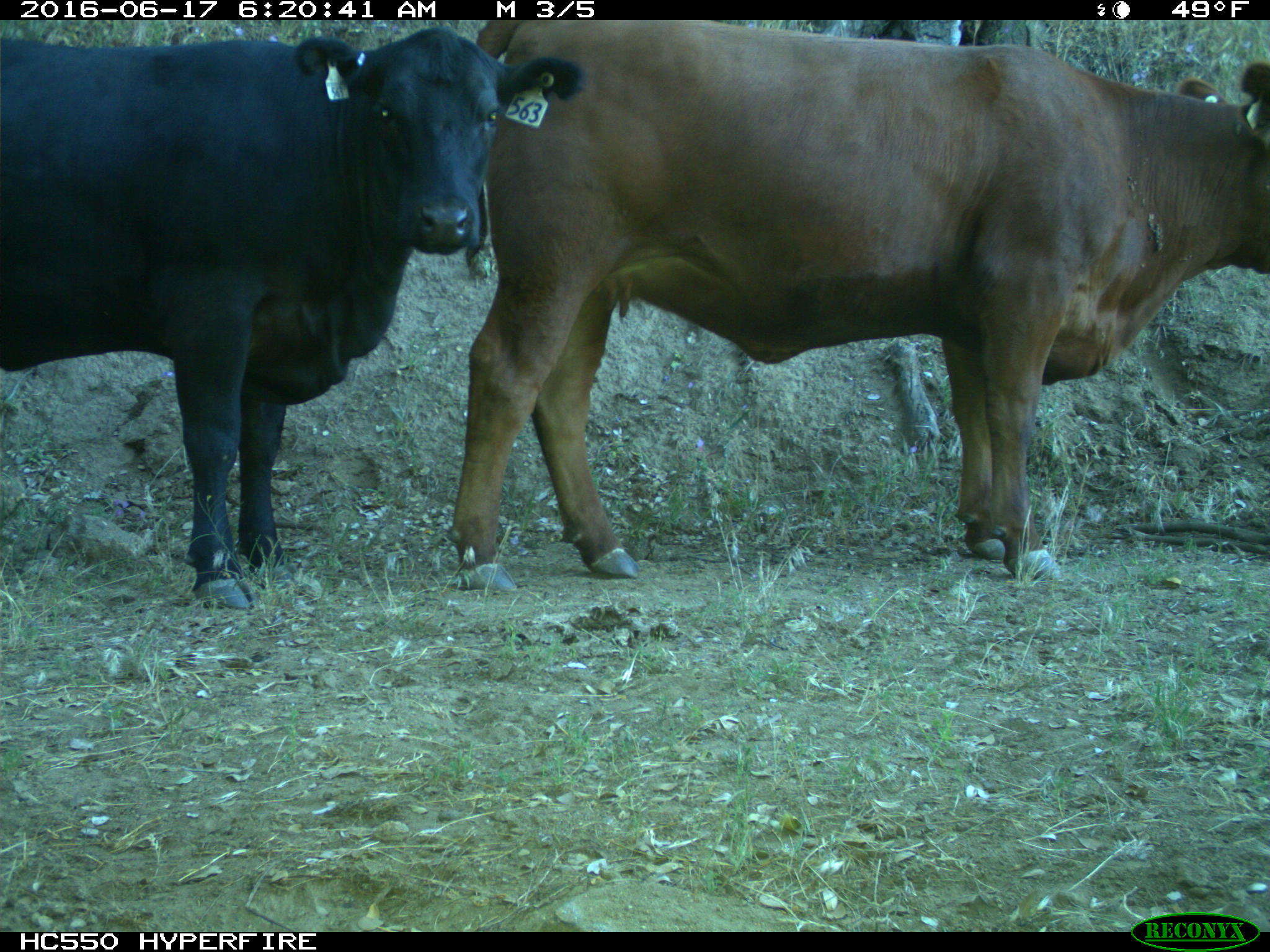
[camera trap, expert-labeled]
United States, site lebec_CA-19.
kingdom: Animalia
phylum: Chordata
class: Mammalia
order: Artiodactyla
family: Bovidae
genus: Bos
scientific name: Bos taurus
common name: domestic cow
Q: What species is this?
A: Bos taurus (domestic cow).